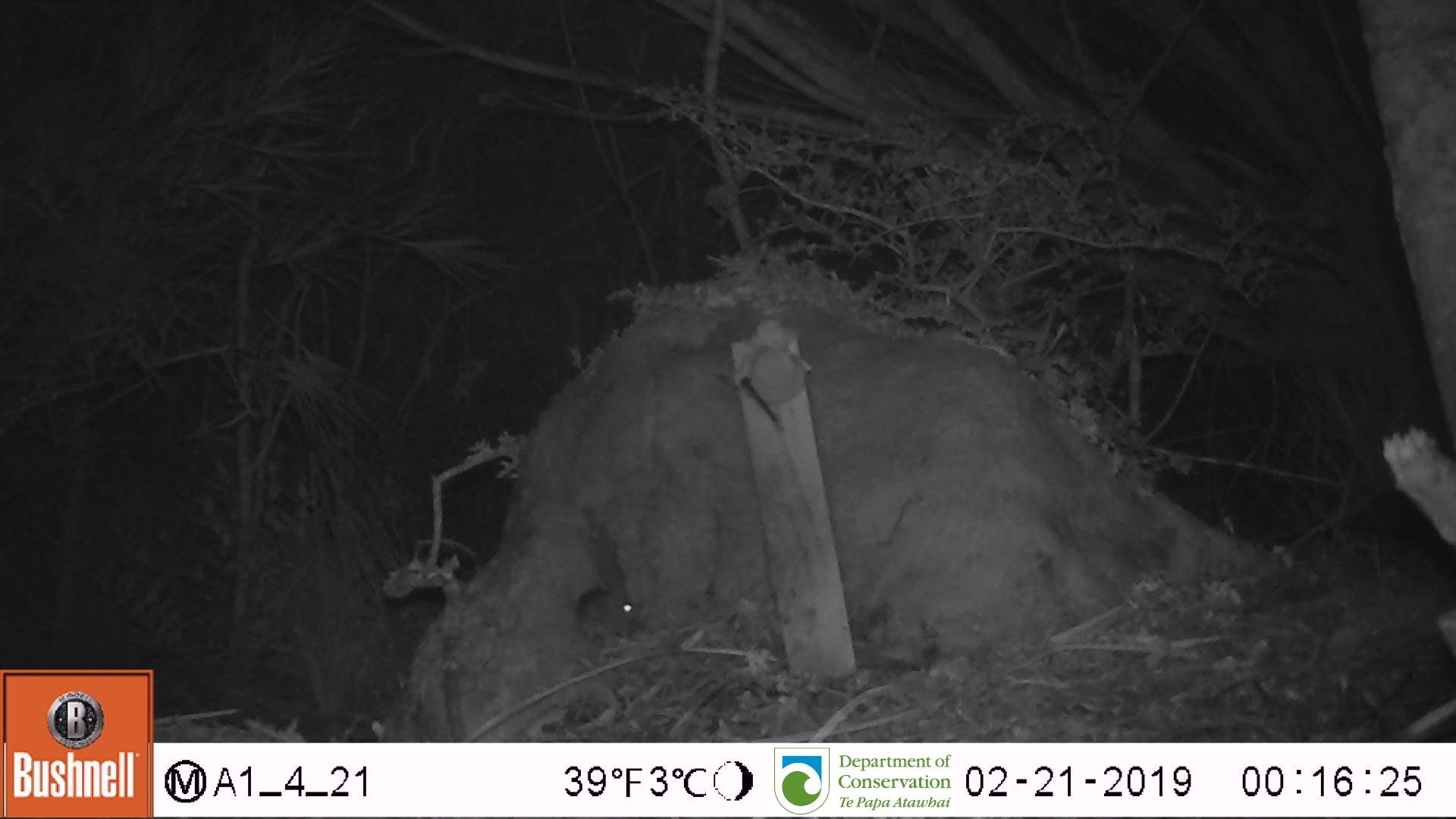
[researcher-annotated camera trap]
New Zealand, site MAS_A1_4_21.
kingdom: Animalia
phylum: Chordata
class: Mammalia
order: Rodentia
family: Muridae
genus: Mus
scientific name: Mus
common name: mouse